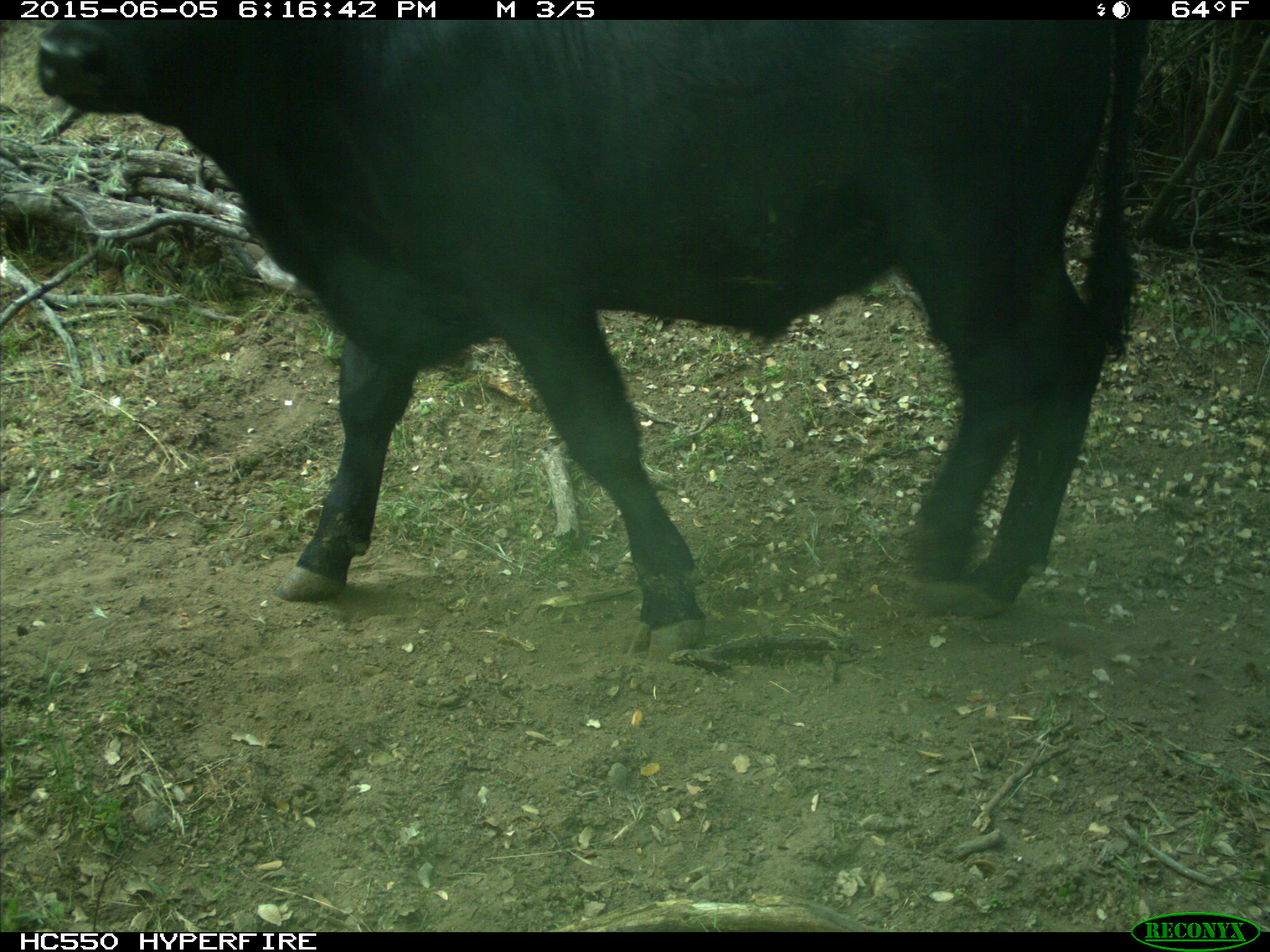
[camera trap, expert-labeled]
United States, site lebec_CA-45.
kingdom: Animalia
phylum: Chordata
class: Mammalia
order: Artiodactyla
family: Bovidae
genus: Bos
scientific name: Bos taurus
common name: domestic cow